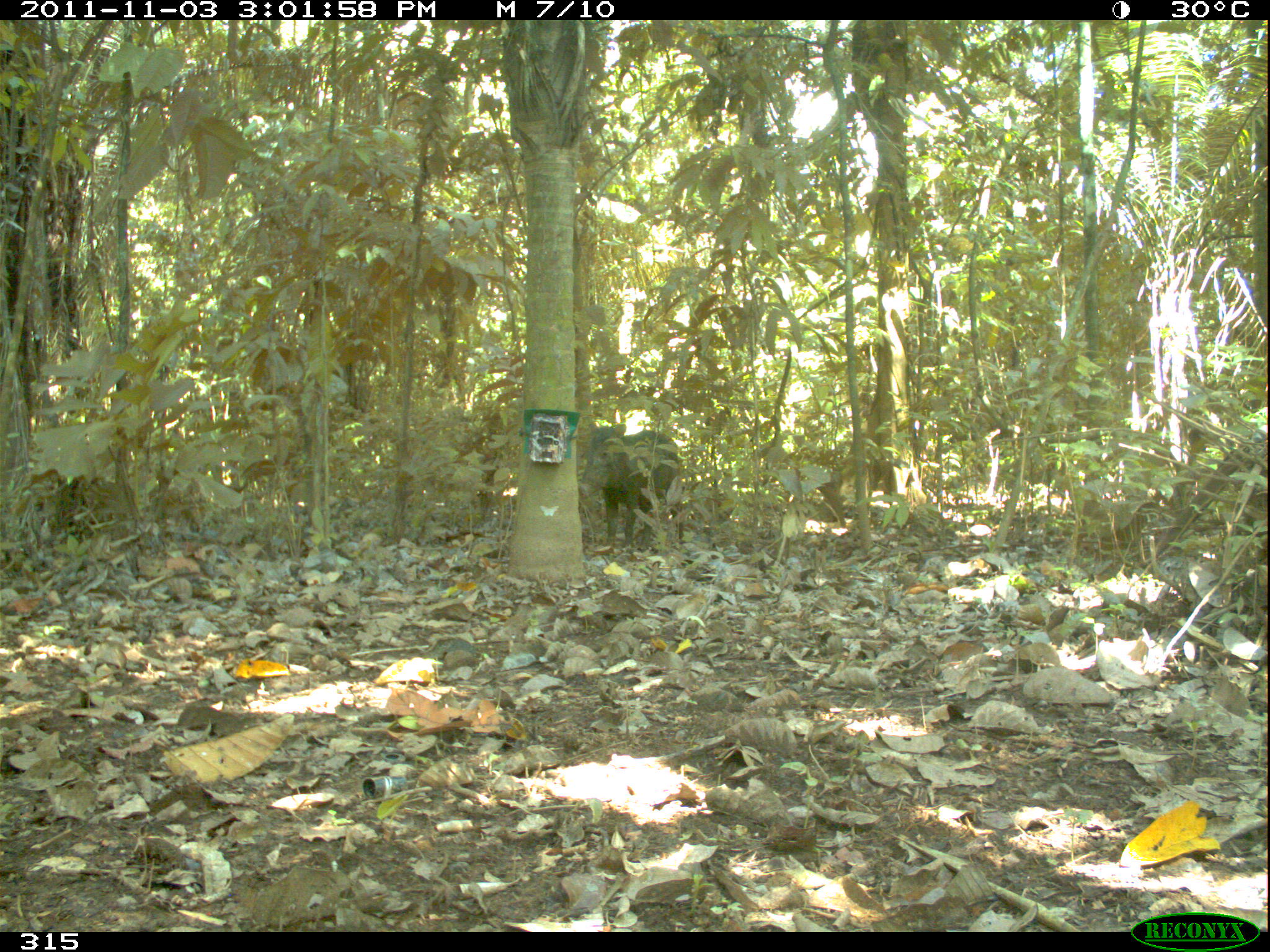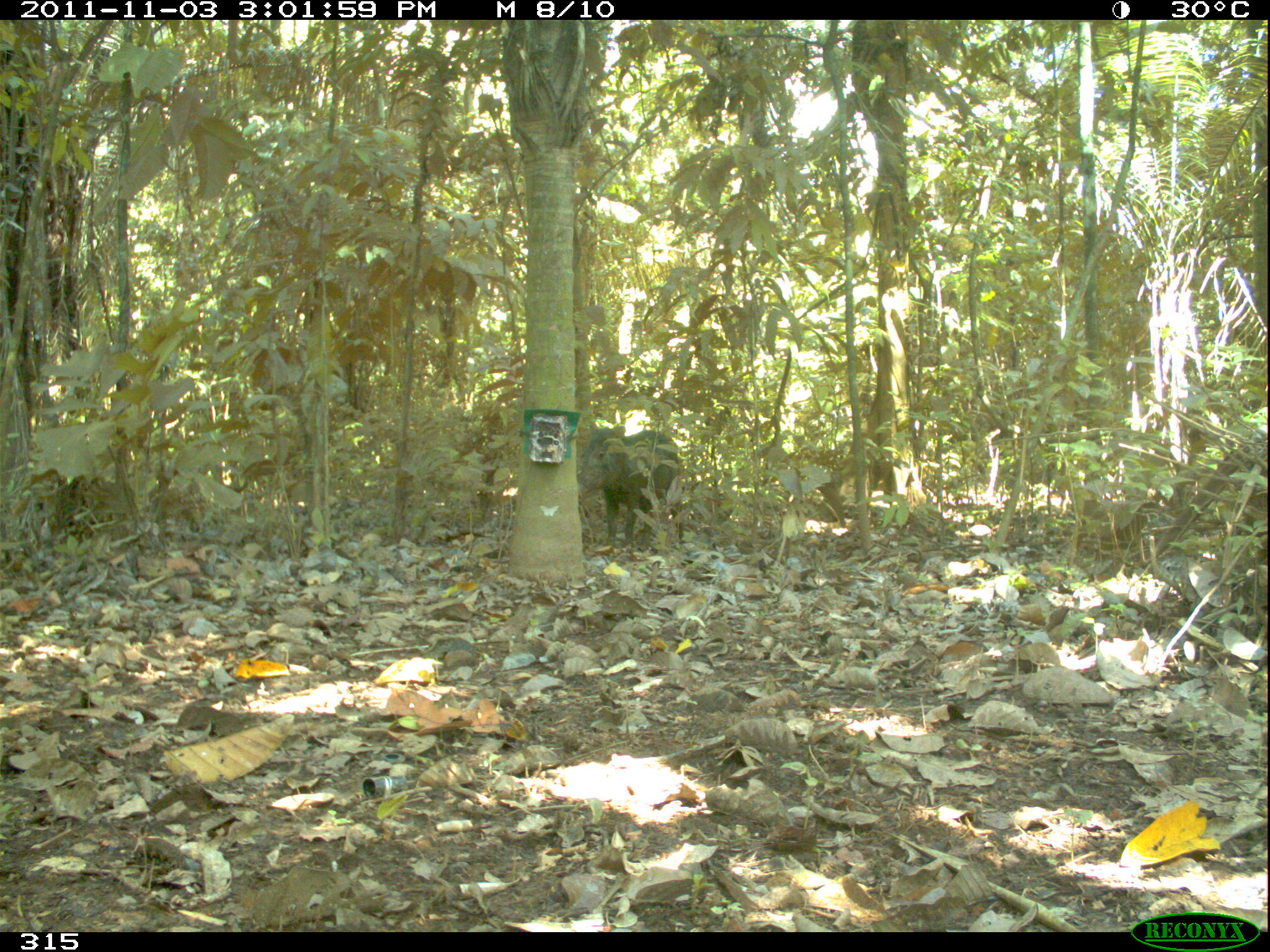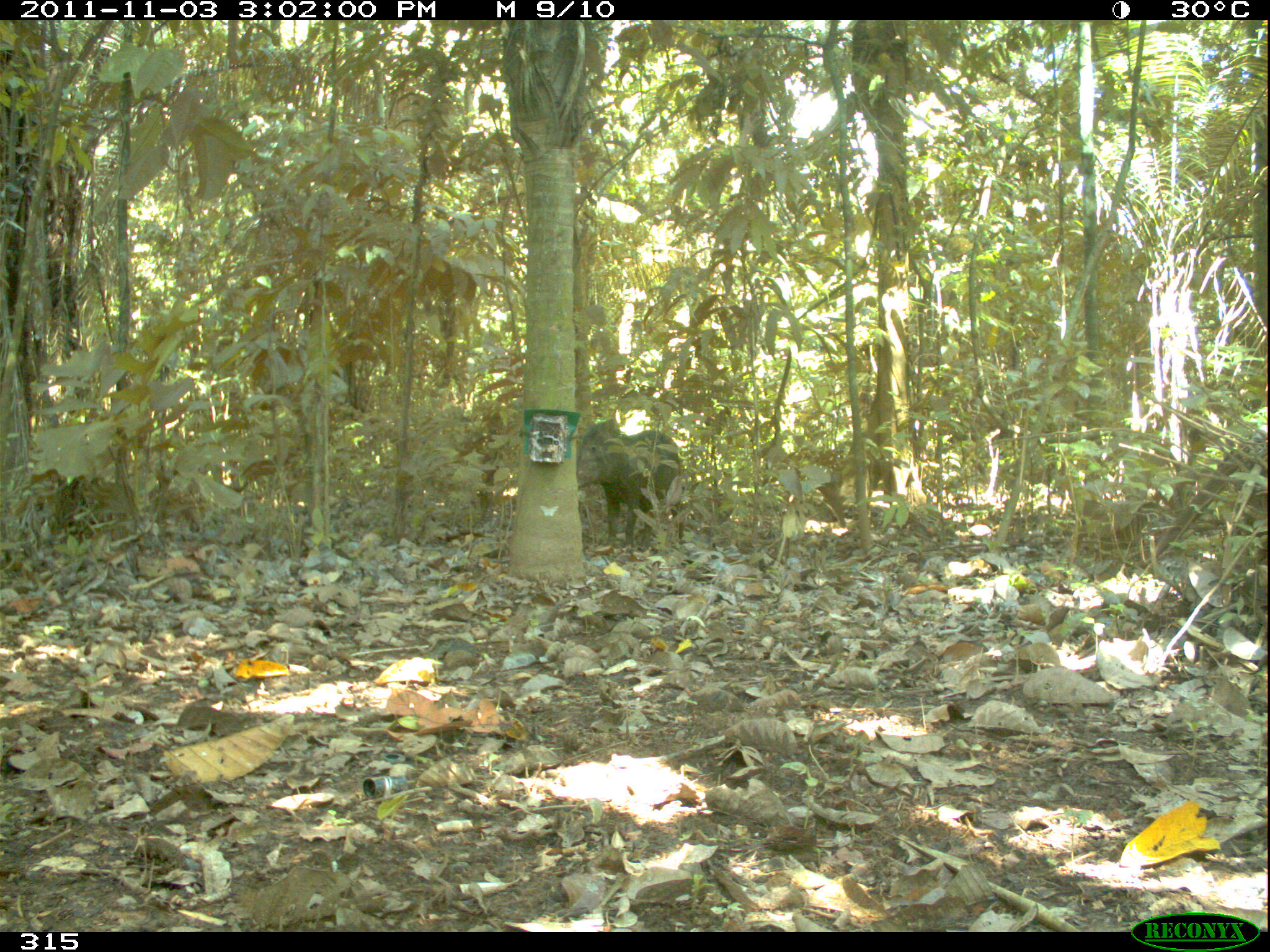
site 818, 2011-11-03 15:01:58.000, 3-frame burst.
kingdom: Animalia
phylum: Chordata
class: Mammalia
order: Artiodactyla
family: Tayassuidae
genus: Tayassu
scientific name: Tayassu pecari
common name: white-lipped peccary